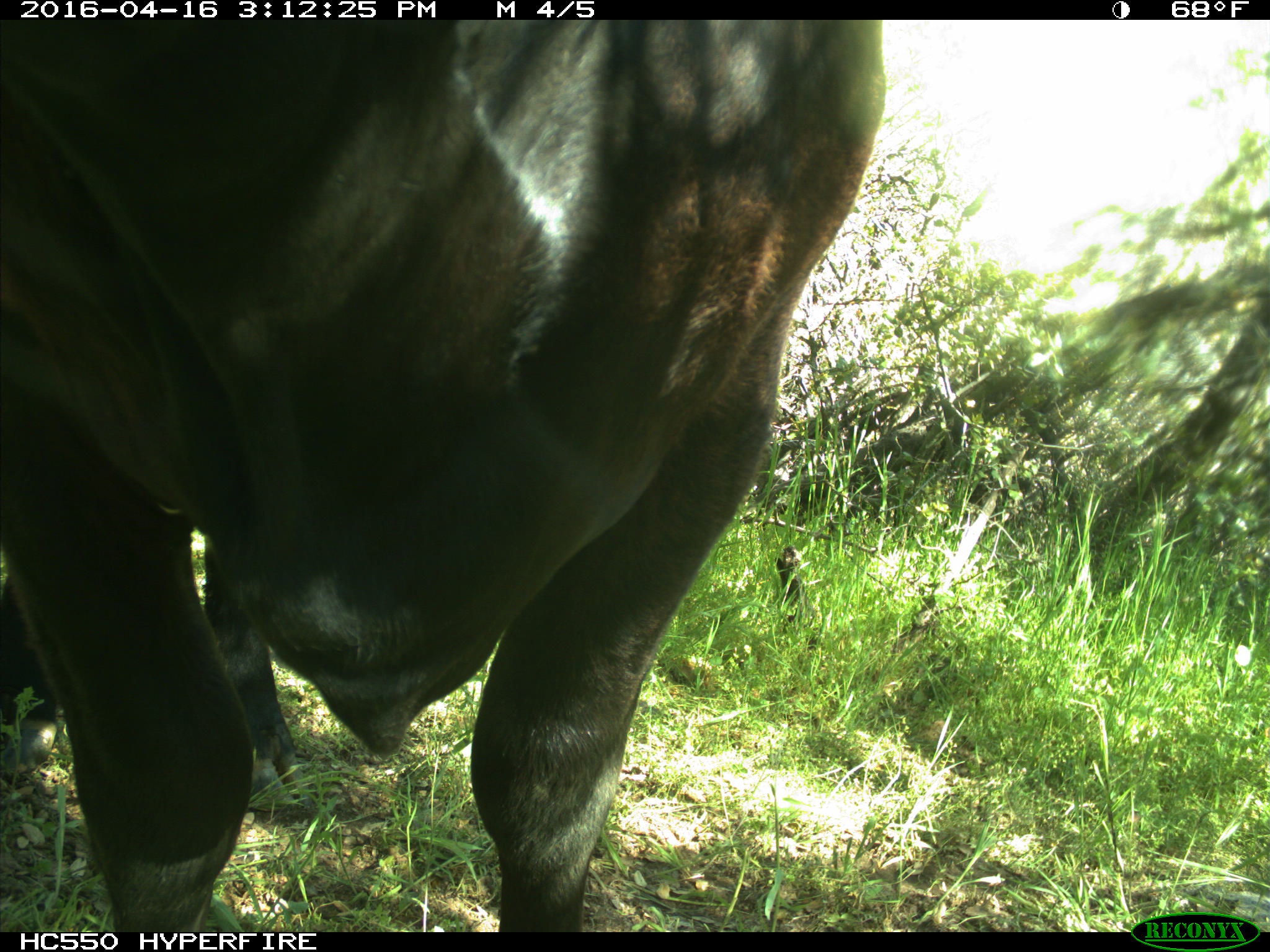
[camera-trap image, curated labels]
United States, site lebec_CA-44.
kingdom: Animalia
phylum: Chordata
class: Mammalia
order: Artiodactyla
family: Bovidae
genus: Bos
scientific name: Bos taurus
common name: domestic cow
Bos taurus (domestic cow).